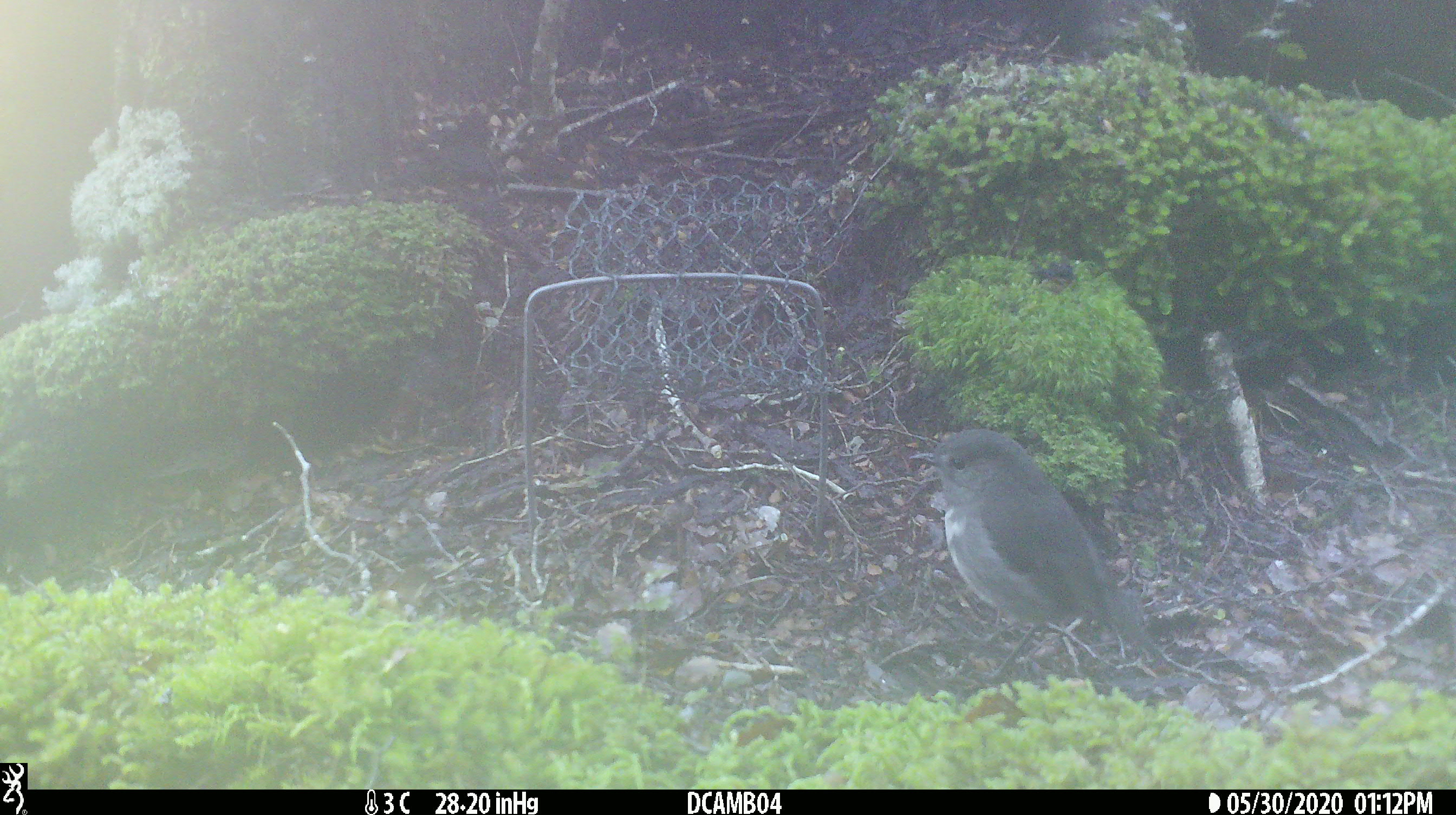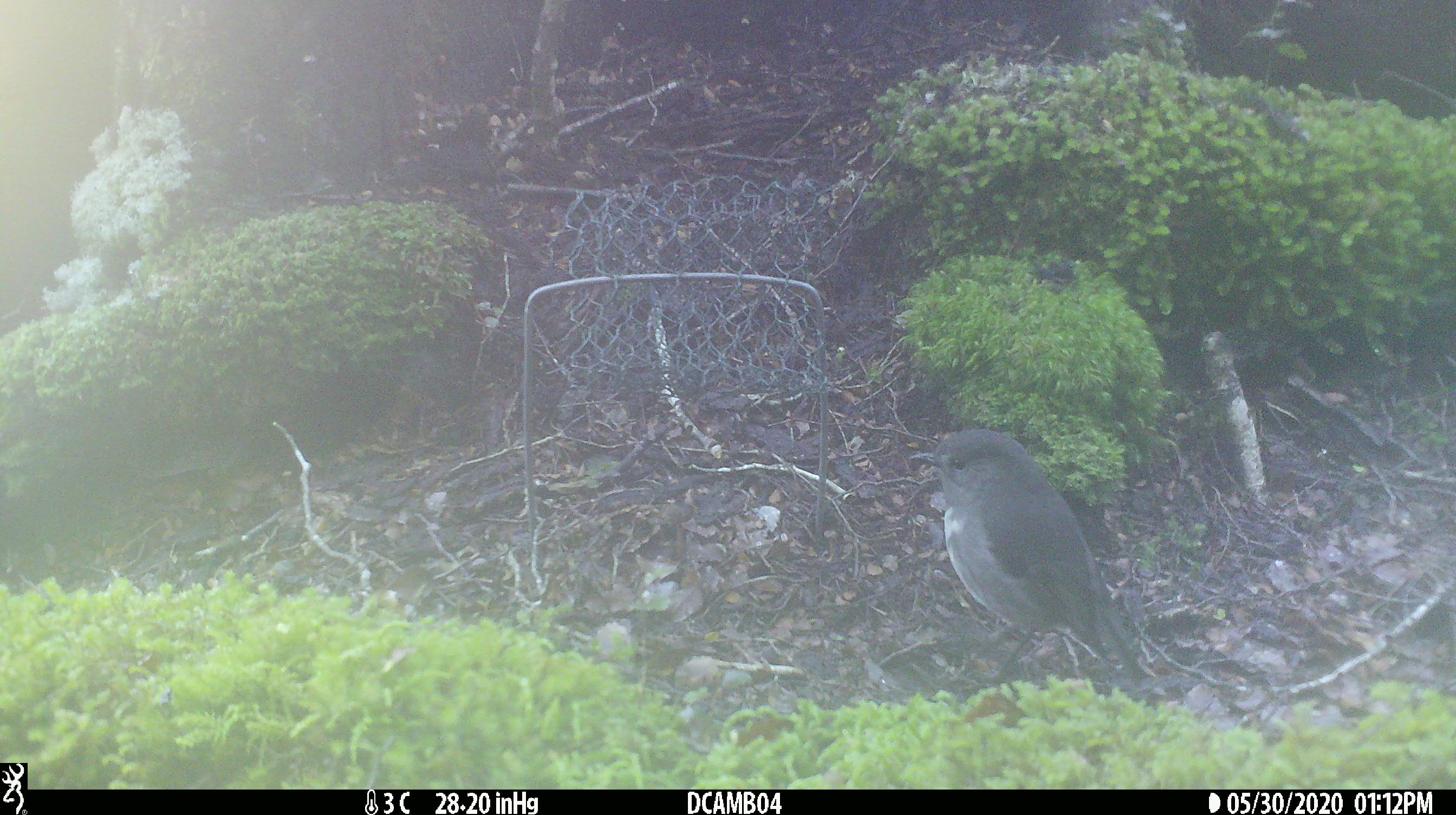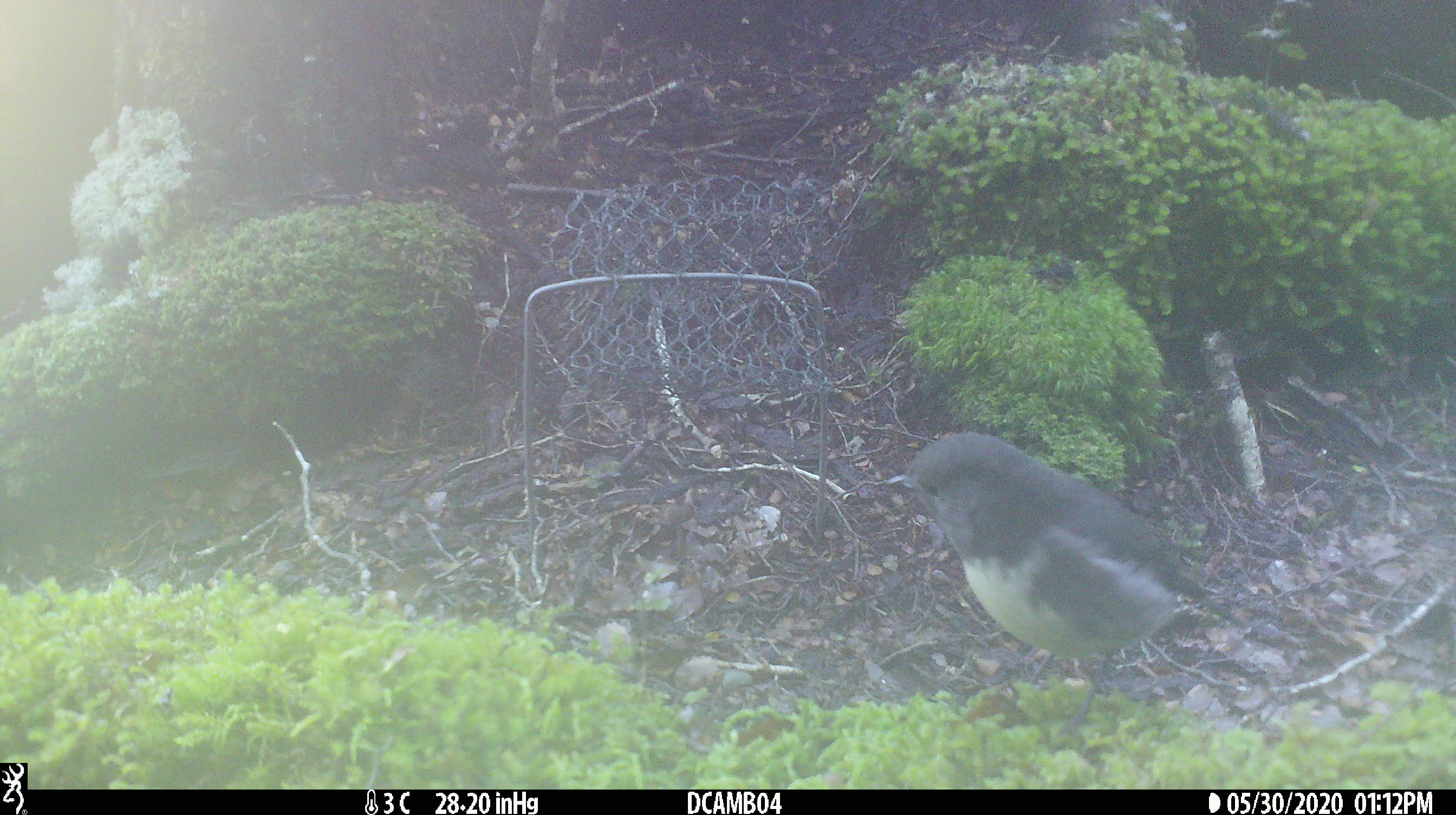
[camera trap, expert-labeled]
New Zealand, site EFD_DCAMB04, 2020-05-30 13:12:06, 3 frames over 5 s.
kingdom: Animalia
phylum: Chordata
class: Aves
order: Passeriformes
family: Petroicidae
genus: Petroica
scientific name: Petroica australis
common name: new zealand robin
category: robin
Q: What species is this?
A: Robin (new zealand robin) (Petroica australis).